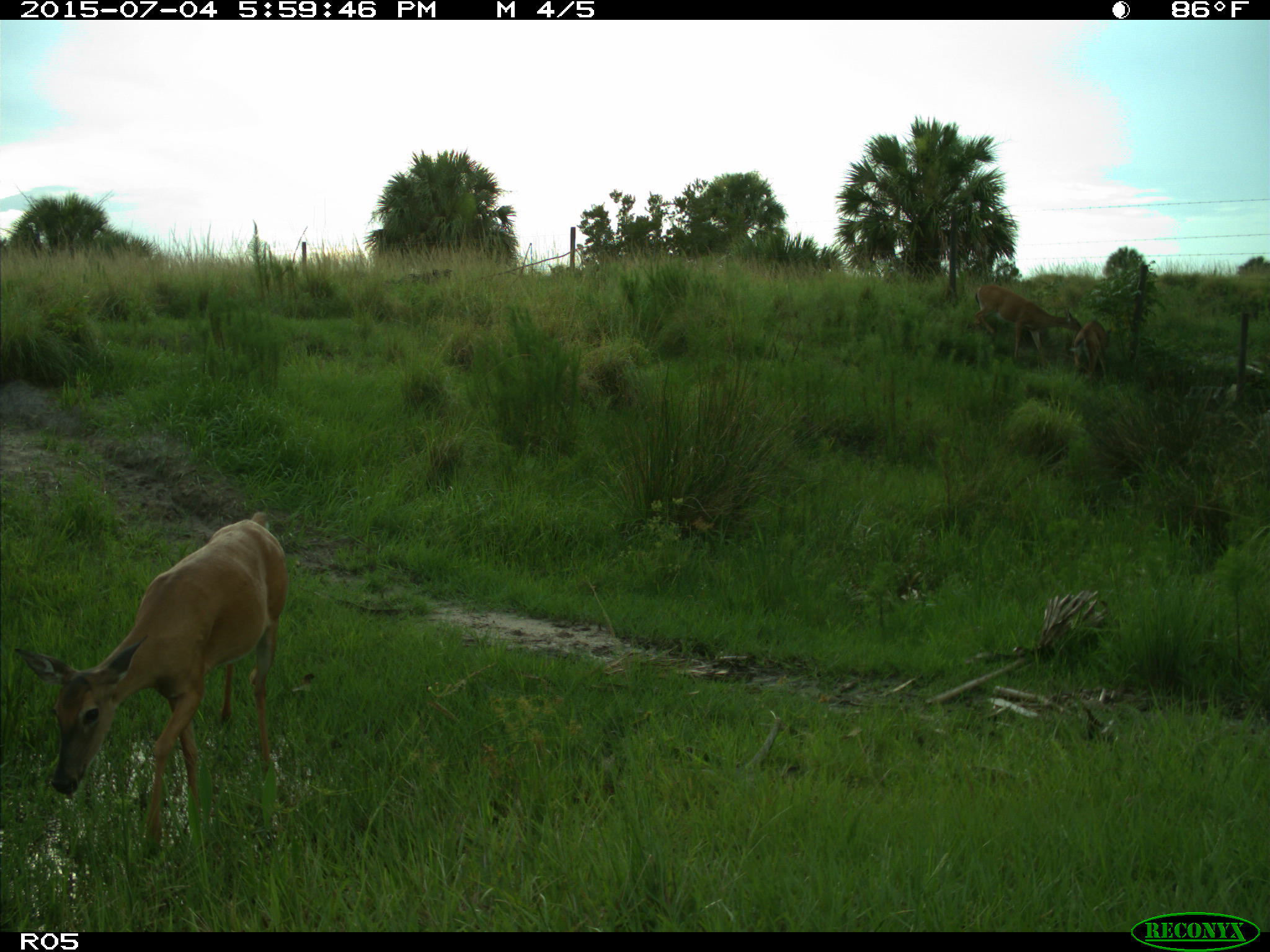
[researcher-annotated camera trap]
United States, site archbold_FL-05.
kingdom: Animalia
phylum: Chordata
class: Mammalia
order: Artiodactyla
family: Cervidae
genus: Odocoileus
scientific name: Odocoileus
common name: deer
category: unidentified deer